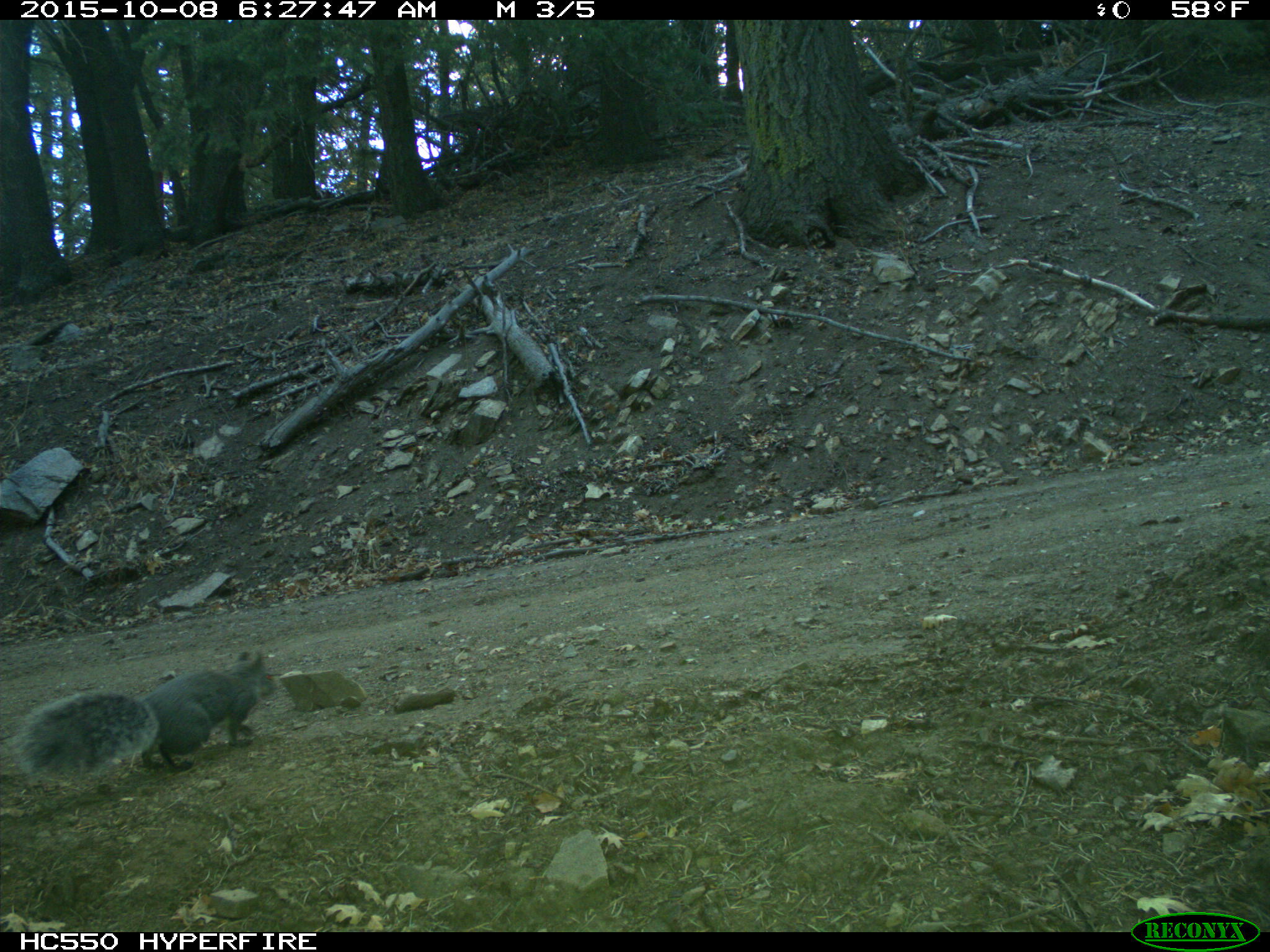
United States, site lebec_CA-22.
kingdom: Animalia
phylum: Chordata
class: Mammalia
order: Rodentia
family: Sciuridae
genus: Sciurus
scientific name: Sciurus carolinensis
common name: eastern gray squirrel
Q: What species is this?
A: Sciurus carolinensis (eastern gray squirrel).